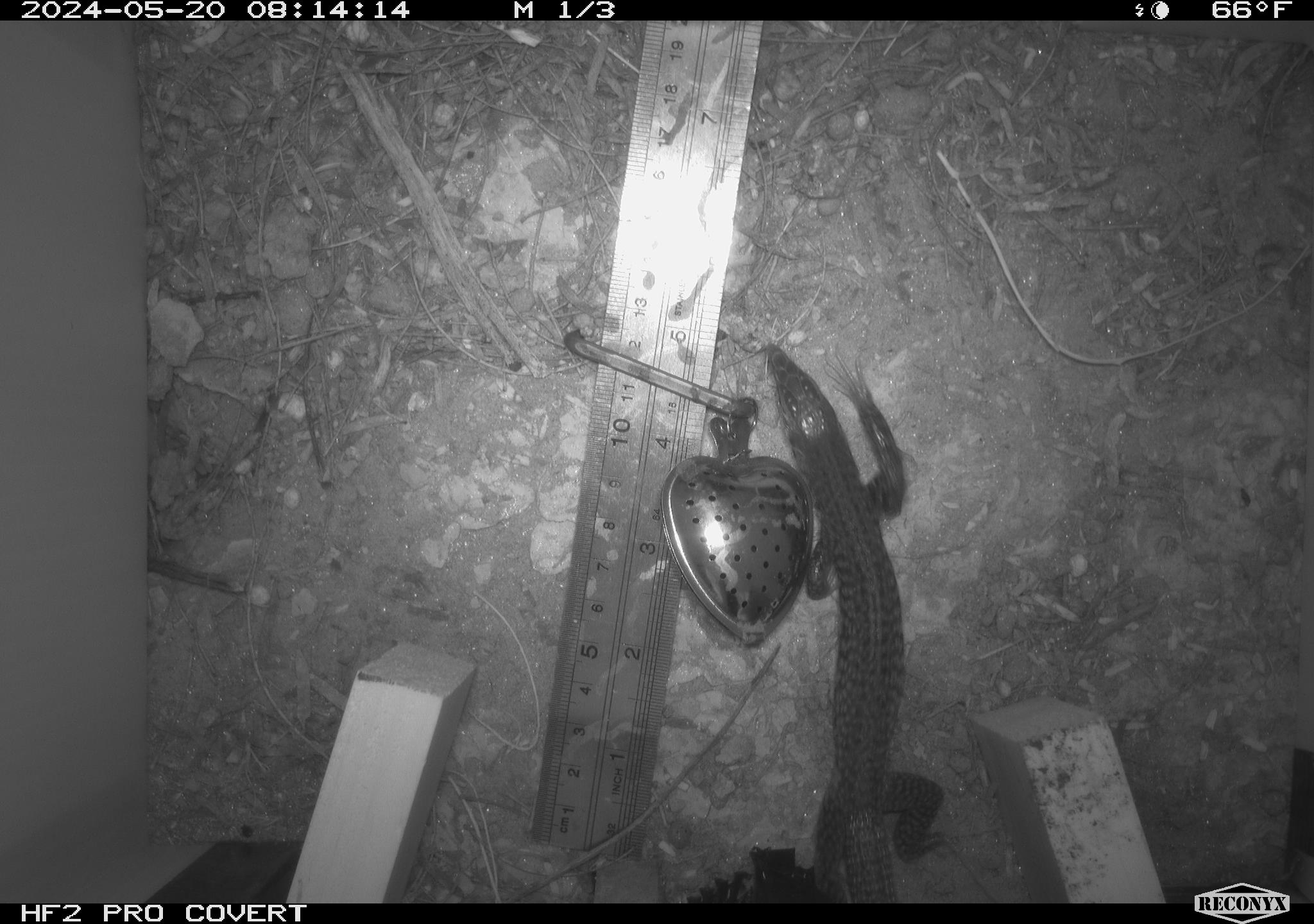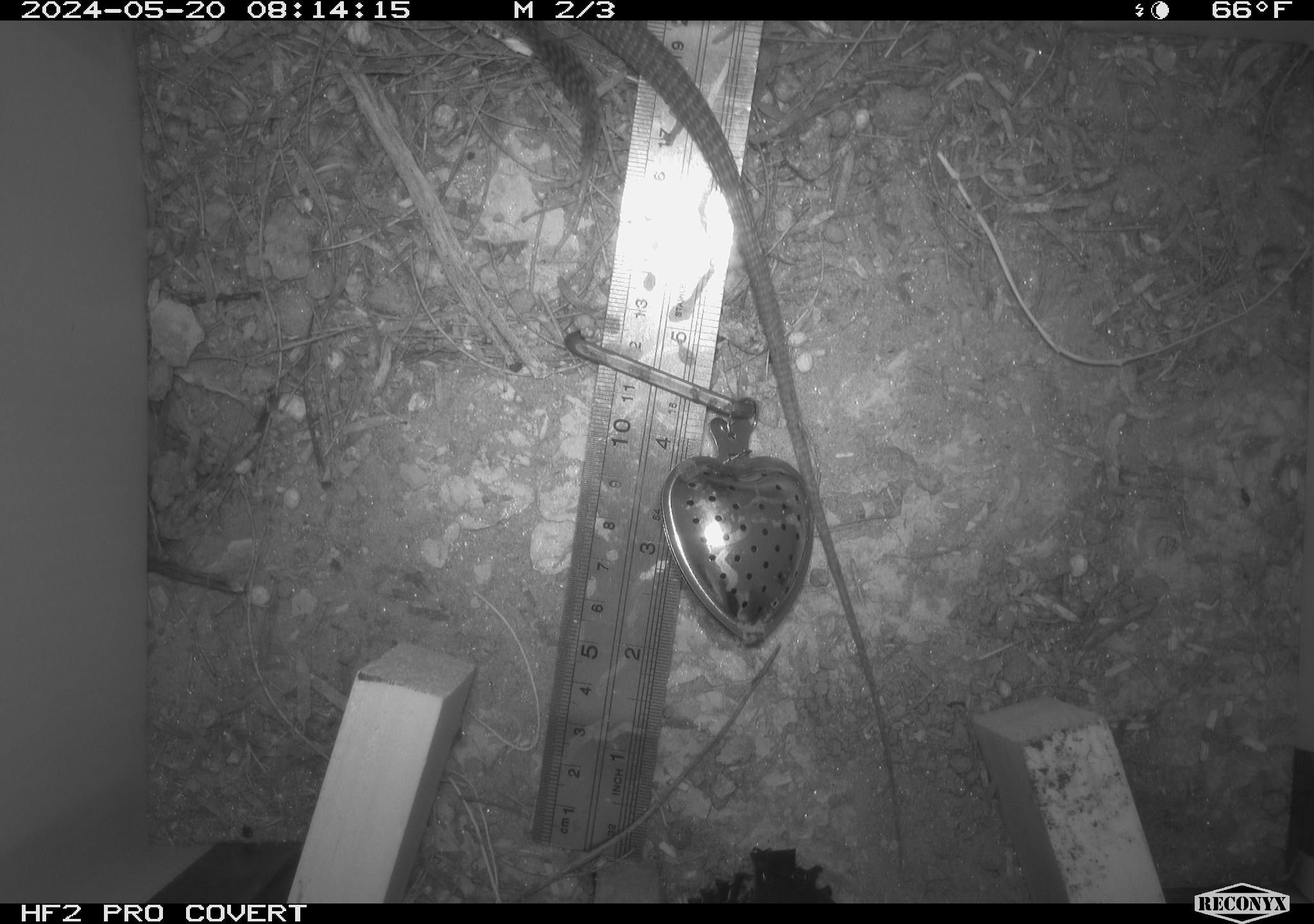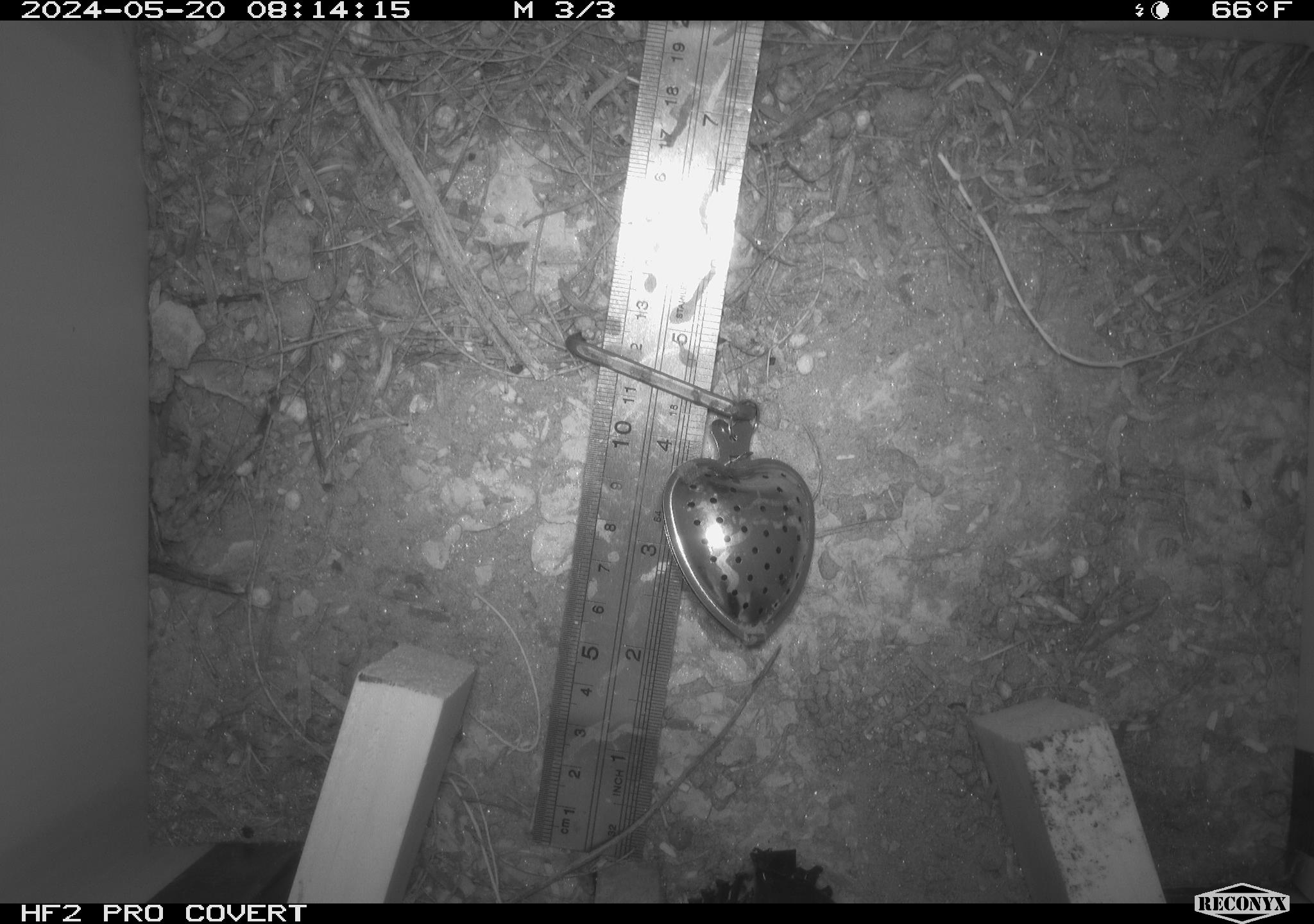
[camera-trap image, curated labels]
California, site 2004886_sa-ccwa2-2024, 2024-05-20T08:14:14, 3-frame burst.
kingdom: Animalia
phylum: Chordata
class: Reptilia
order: Squamata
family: Teiidae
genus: Aspidoscelis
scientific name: Aspidoscelis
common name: whiptail lizards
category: aspidoscelis species